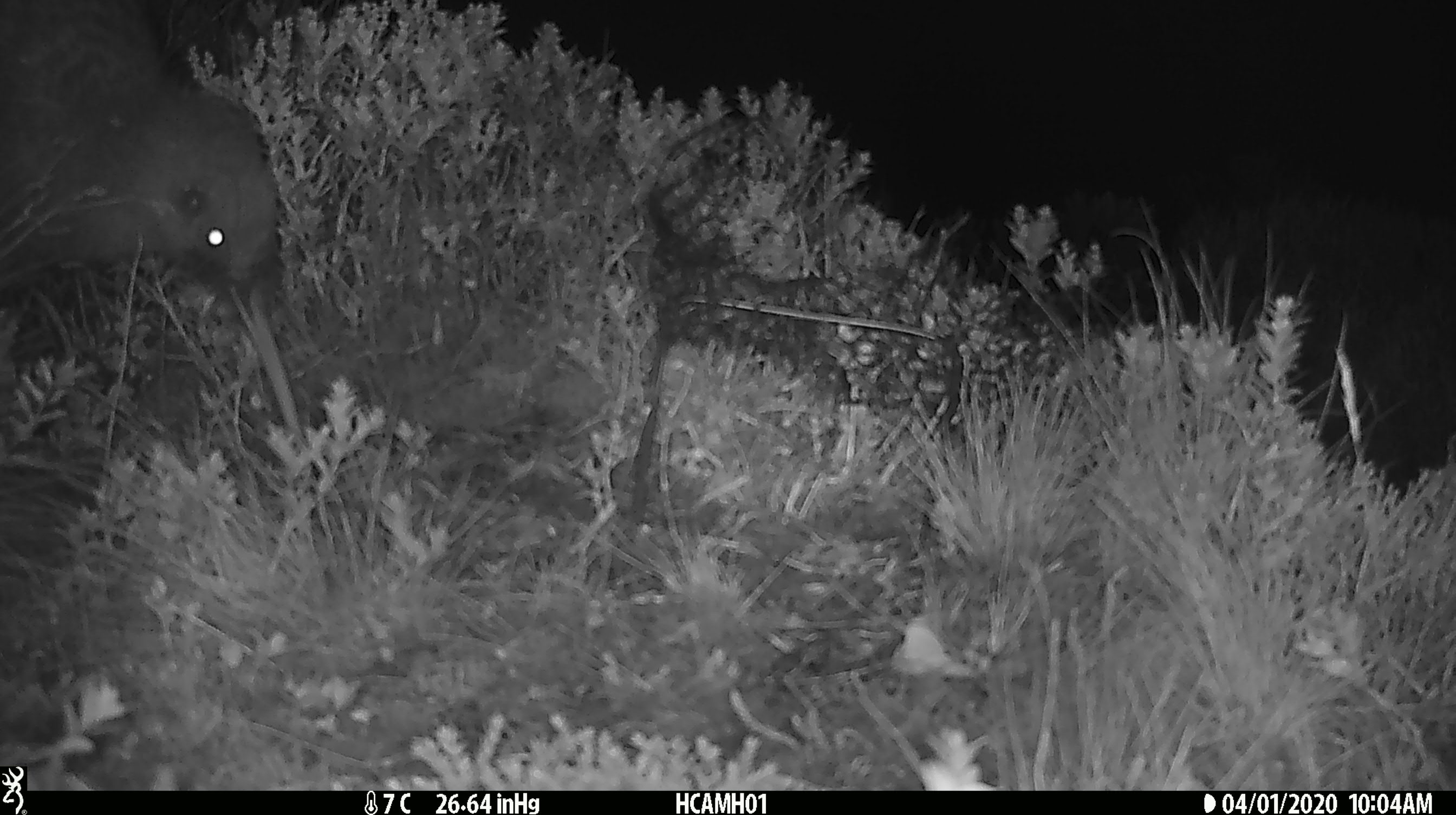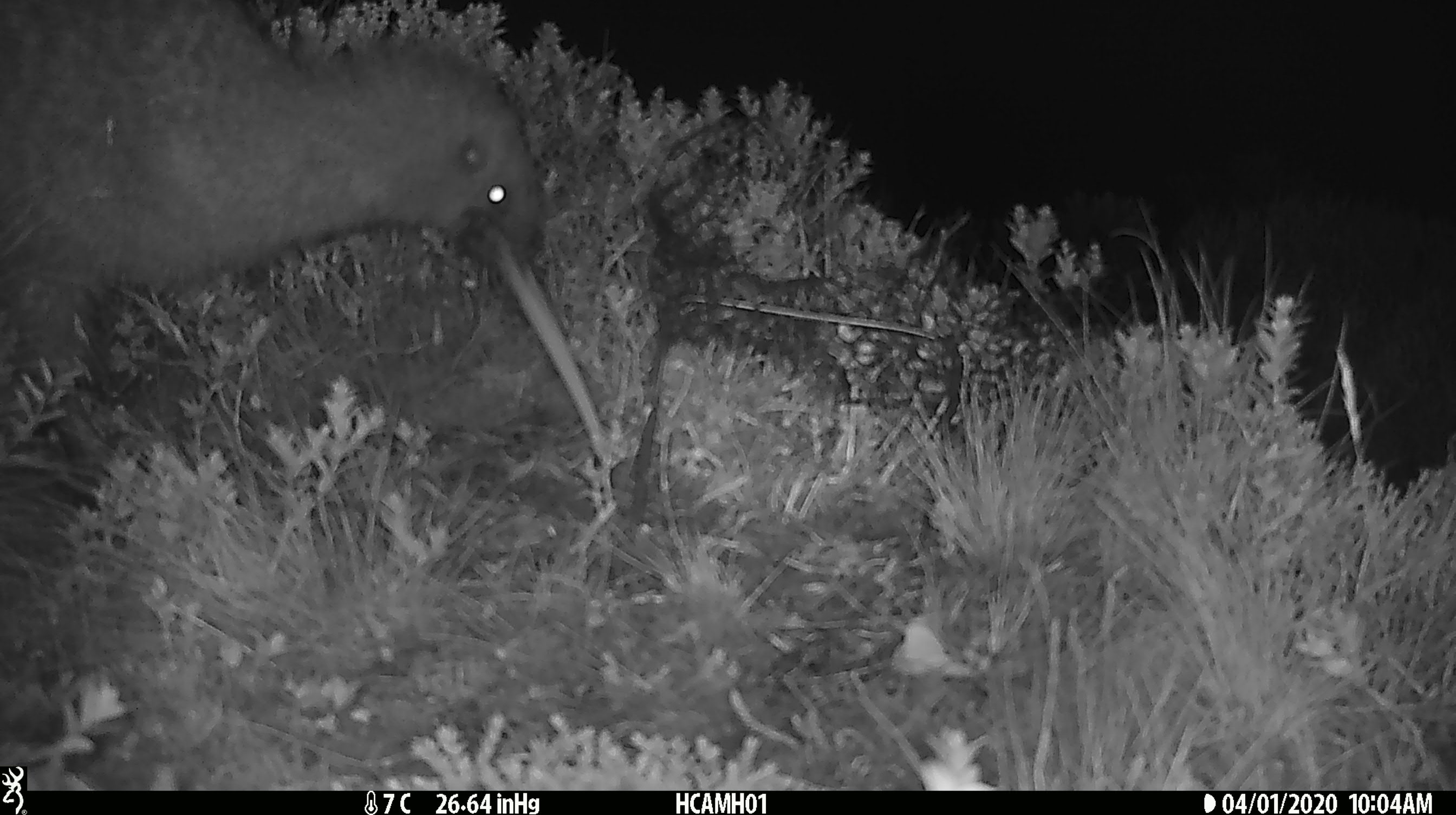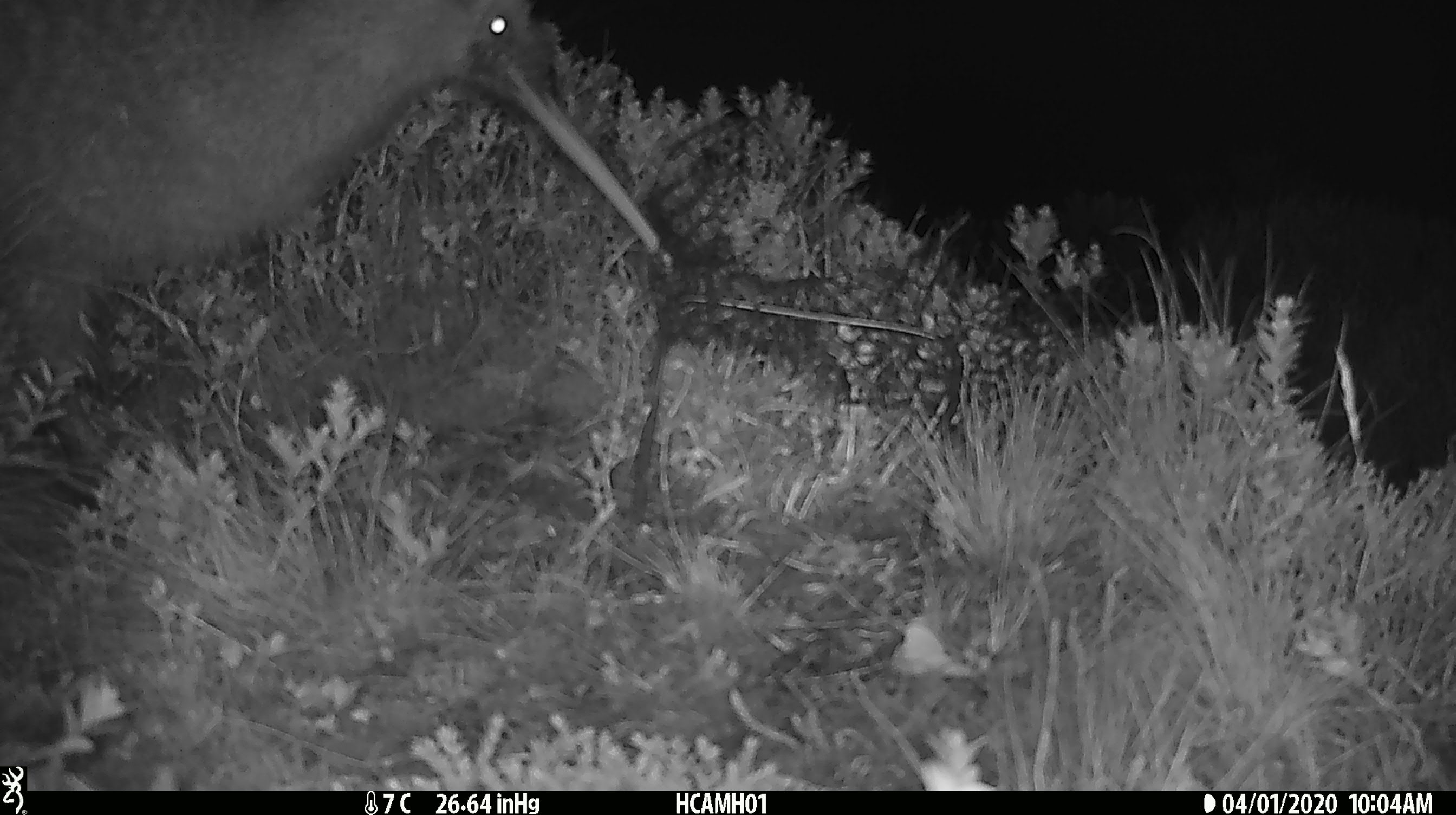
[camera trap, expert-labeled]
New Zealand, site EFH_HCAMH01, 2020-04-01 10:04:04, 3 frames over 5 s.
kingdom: Animalia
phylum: Chordata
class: Aves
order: Apterygiformes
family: Apterygidae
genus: Apteryx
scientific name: Apteryx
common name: kiwi